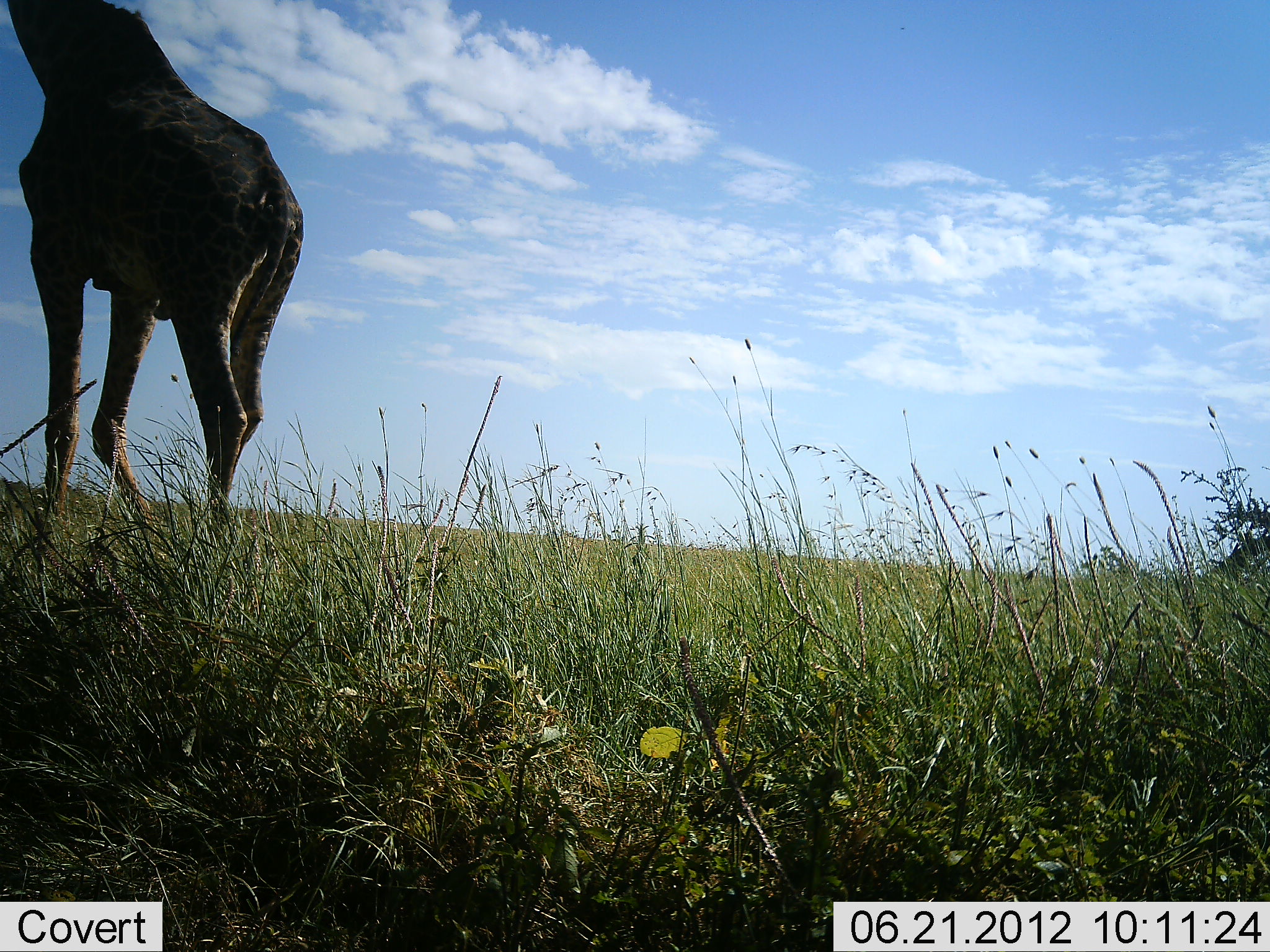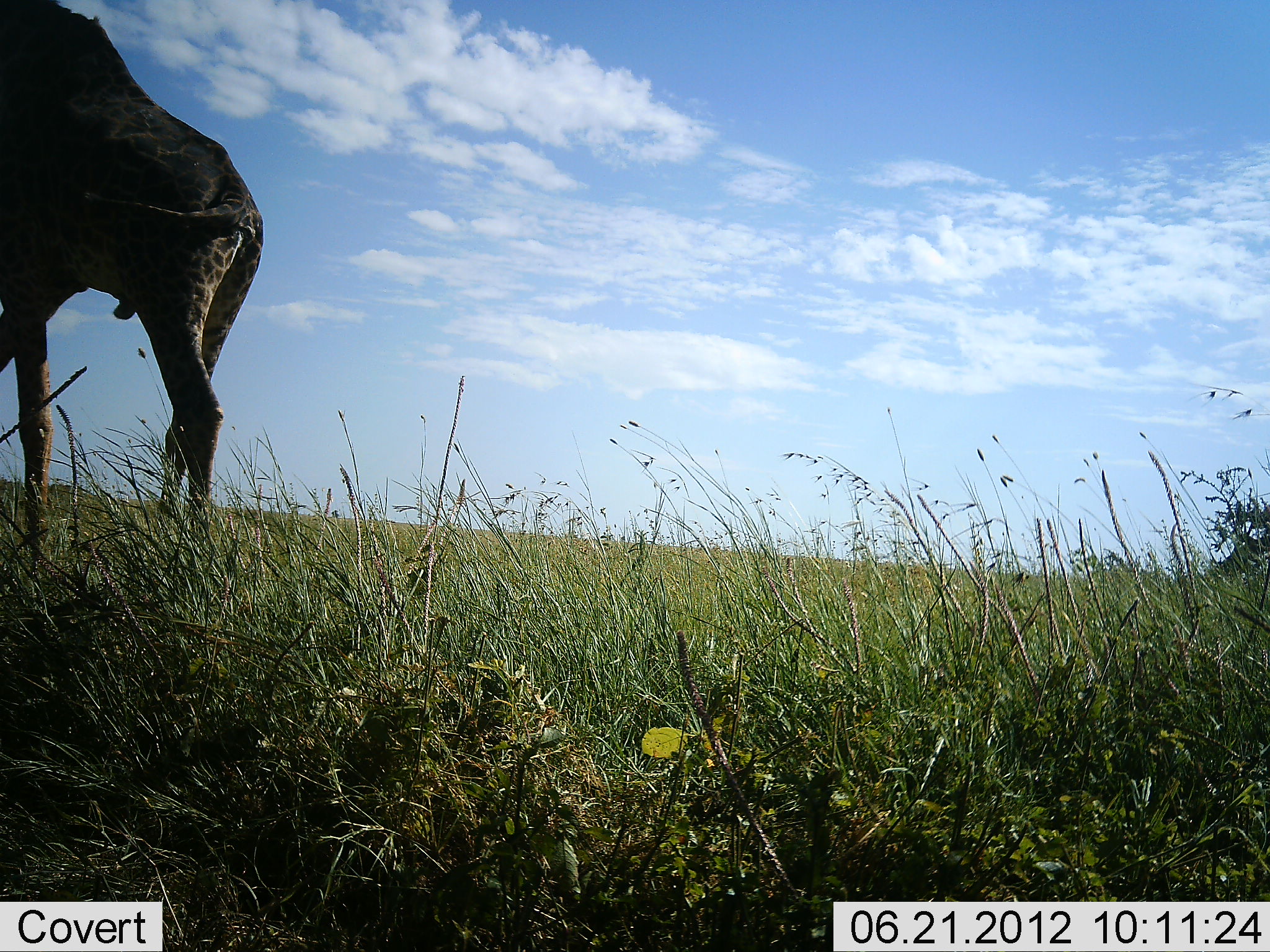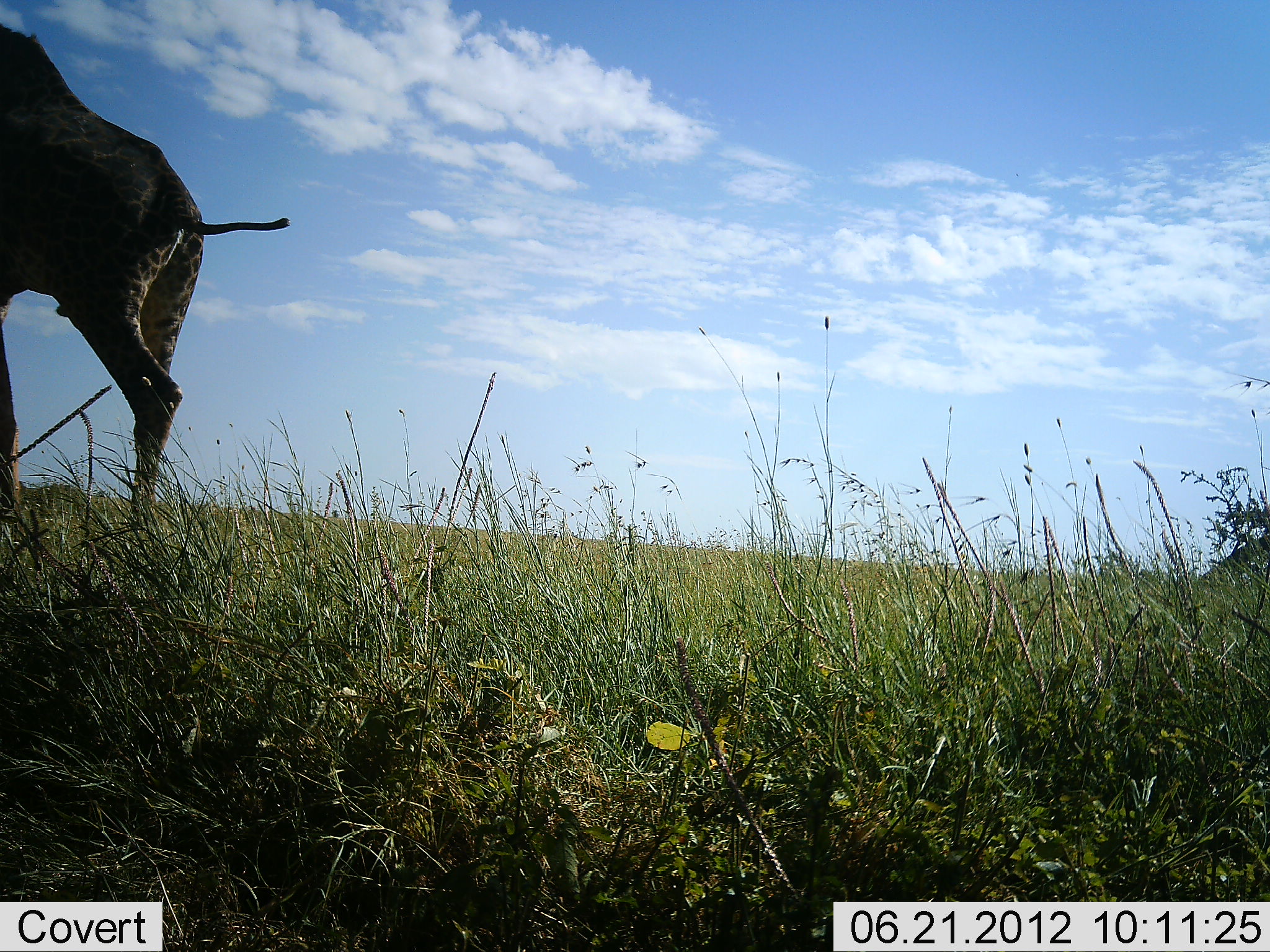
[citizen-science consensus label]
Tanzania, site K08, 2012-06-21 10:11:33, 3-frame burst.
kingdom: Animalia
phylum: Chordata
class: Mammalia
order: Artiodactyla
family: Giraffidae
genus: Giraffa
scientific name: Giraffa camelopardalis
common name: giraffe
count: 1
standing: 10%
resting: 0%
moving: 90%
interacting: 0%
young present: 0%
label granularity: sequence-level